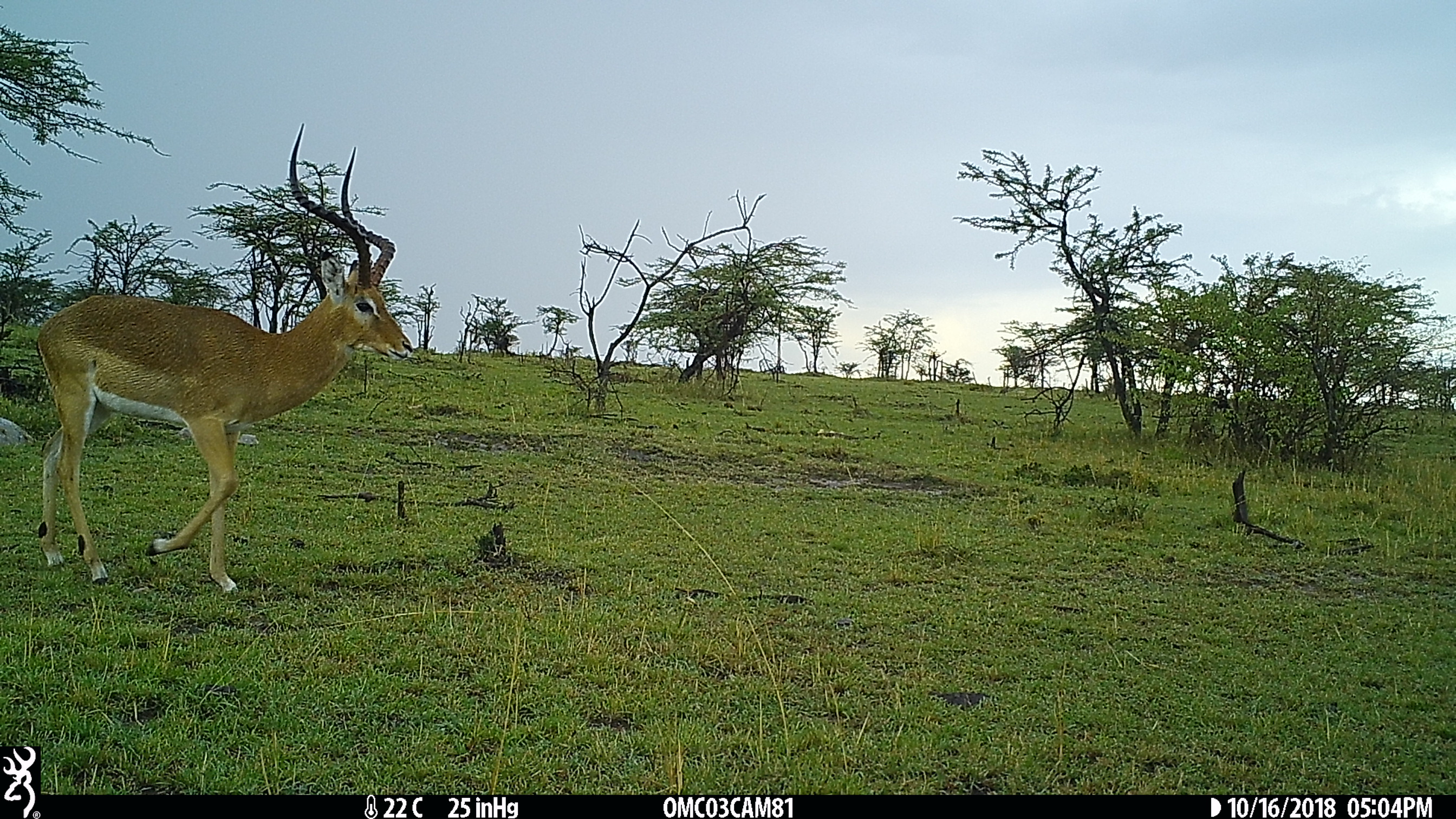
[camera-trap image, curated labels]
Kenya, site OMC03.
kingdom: Animalia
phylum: Chordata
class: Mammalia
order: Artiodactyla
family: Bovidae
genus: Aepyceros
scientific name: Aepyceros melampus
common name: impala